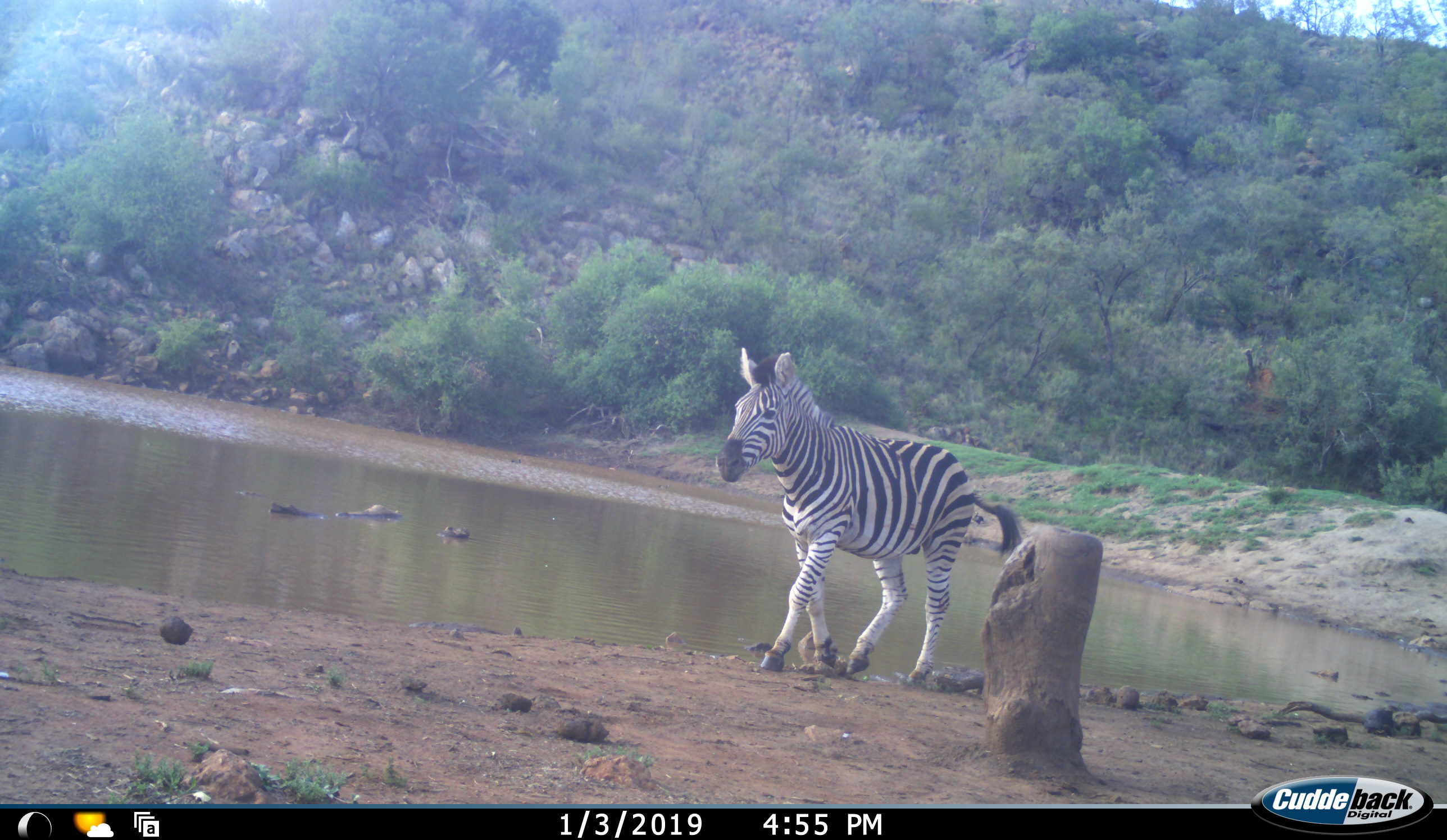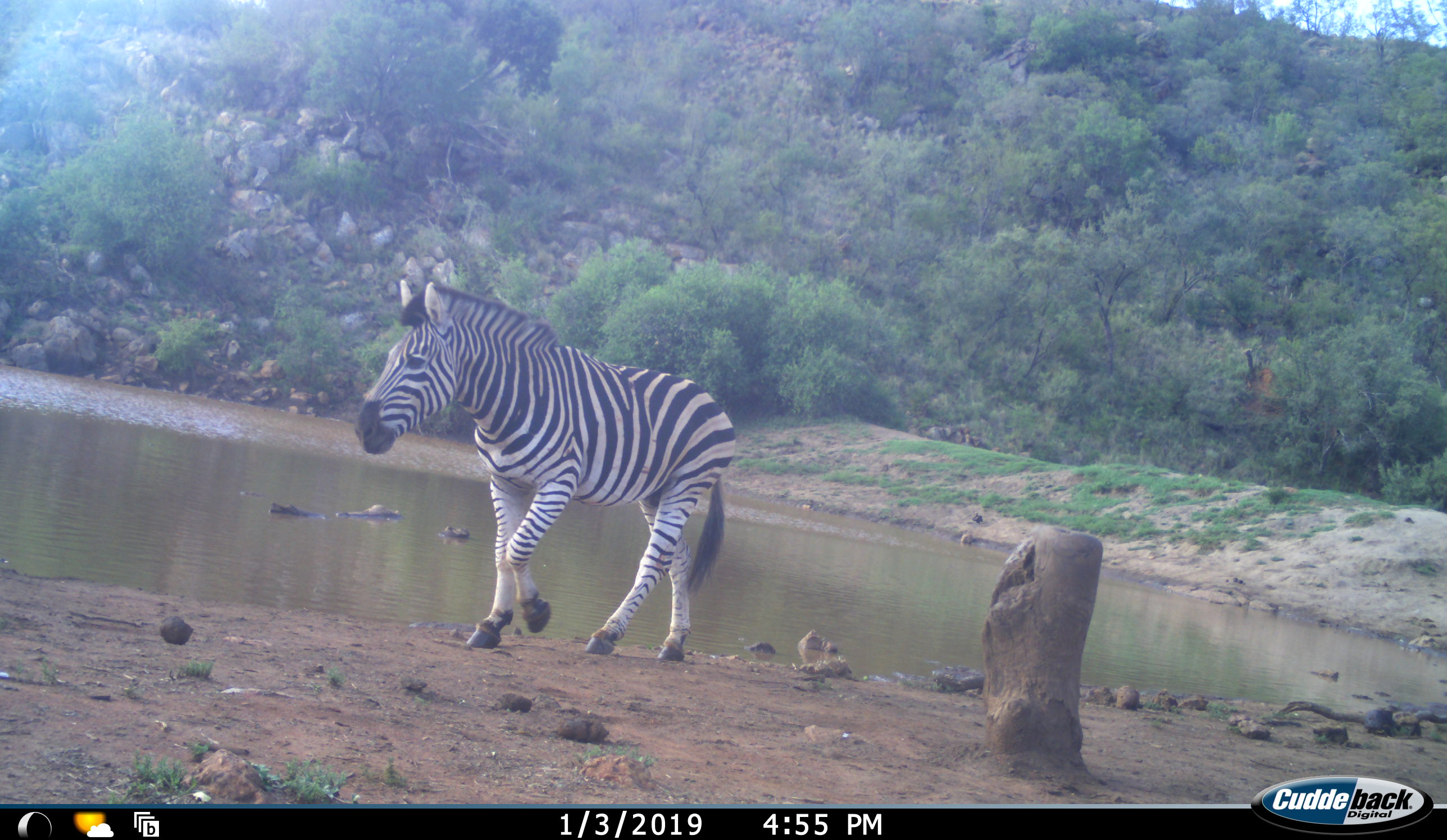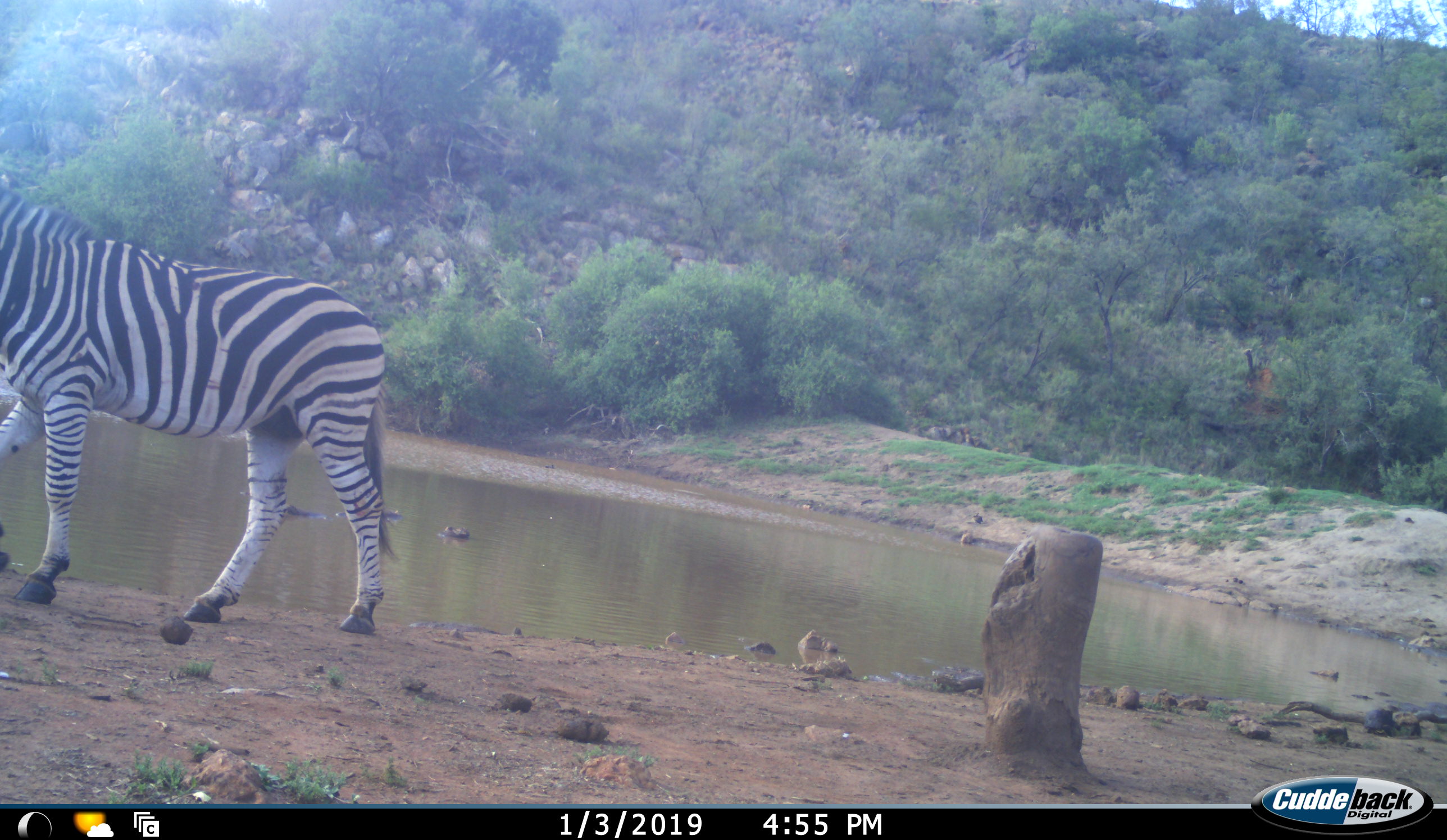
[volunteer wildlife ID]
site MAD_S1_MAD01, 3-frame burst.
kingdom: Animalia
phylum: Chordata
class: Mammalia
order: Perissodactyla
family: Equidae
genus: Equus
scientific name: Equus quagga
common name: plains zebra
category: zebraplains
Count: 1.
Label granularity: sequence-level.